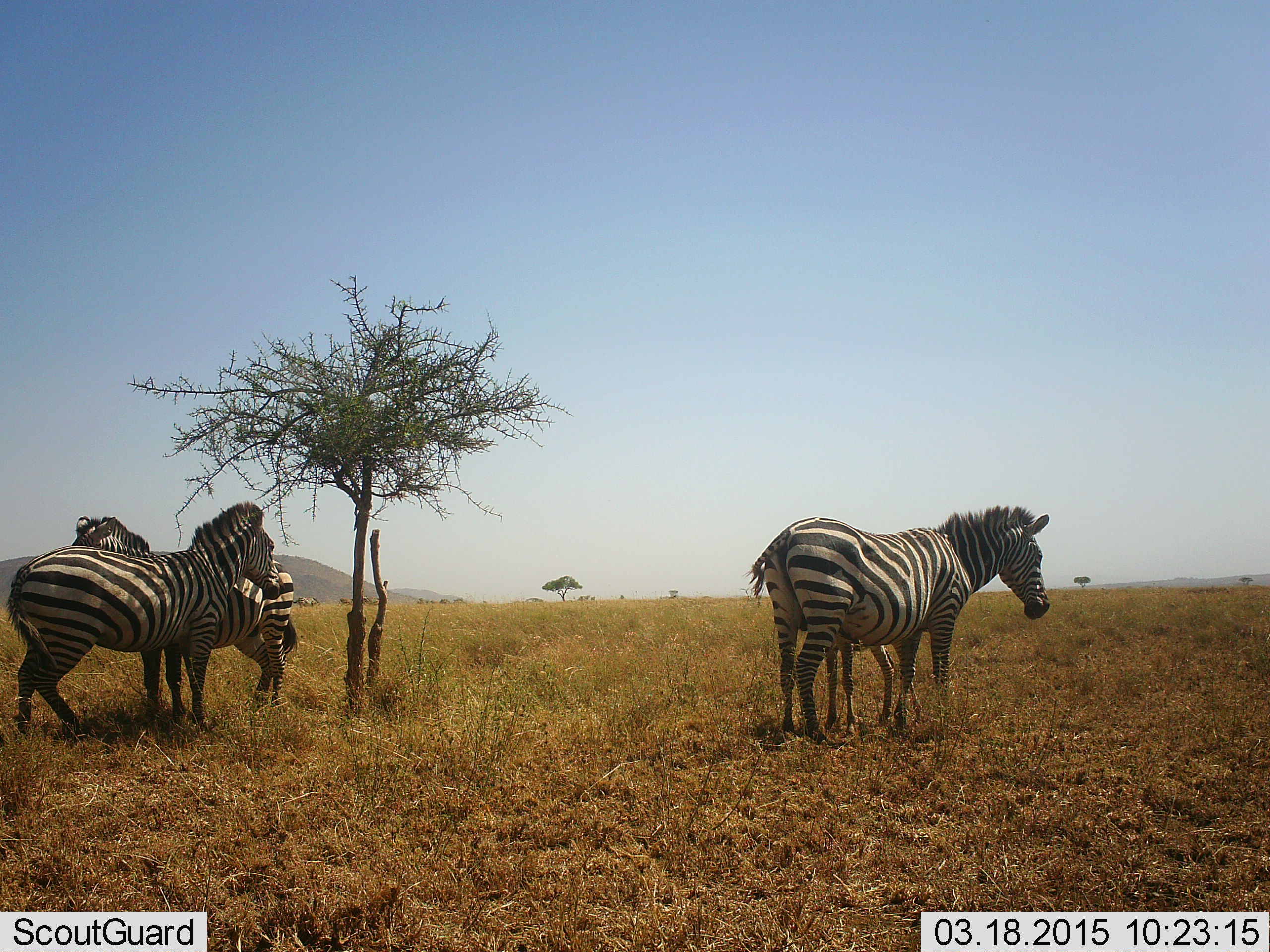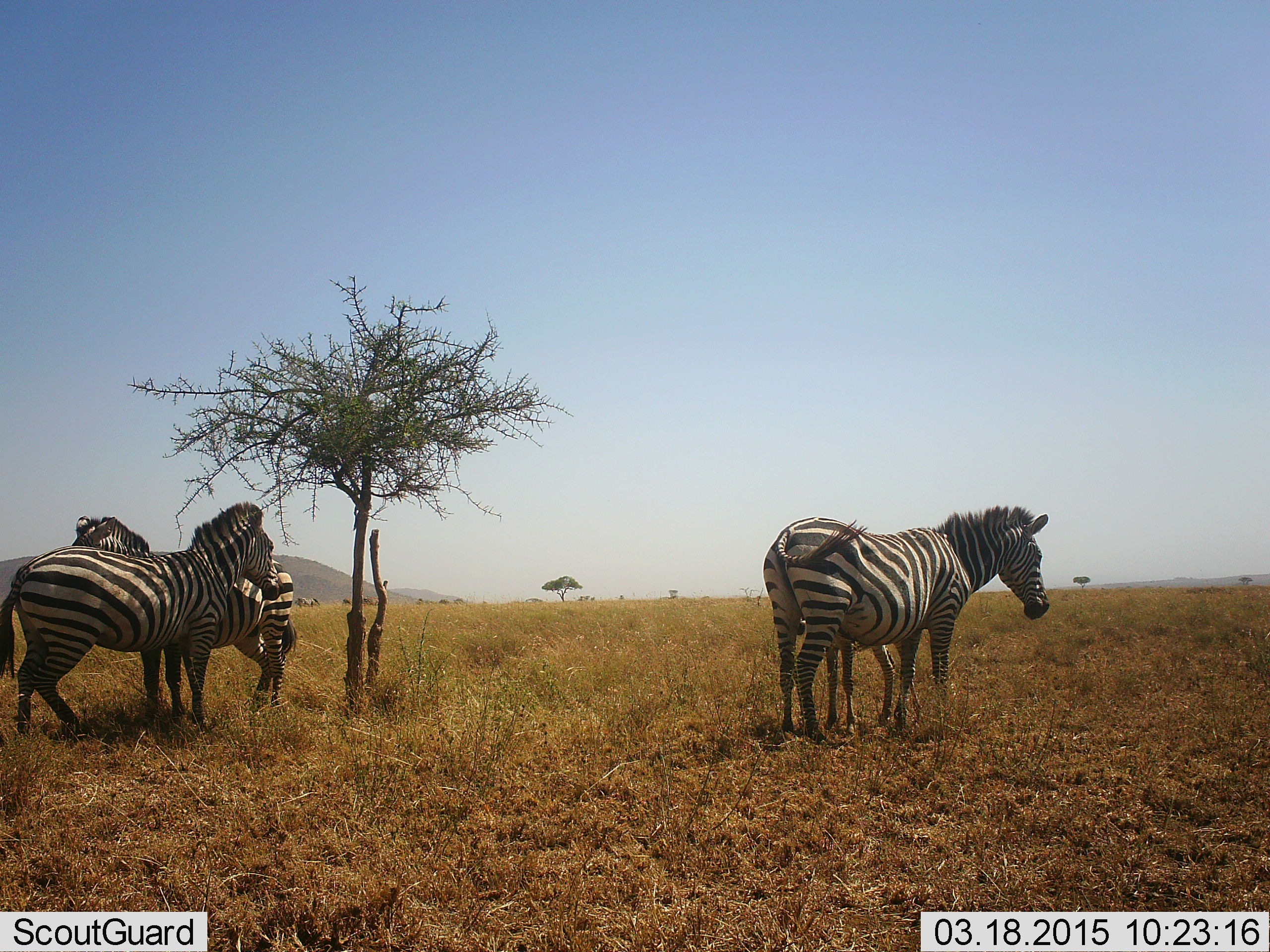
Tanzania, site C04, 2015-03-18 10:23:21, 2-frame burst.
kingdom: Animalia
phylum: Chordata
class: Mammalia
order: Perissodactyla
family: Equidae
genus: Equus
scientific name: Equus quagga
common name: plains zebra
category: zebra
Zebra (plains zebra) (Equus quagga), count 4. Behavior (volunteer vote fractions): standing 100%, resting 0%, moving 10%, interacting 10%. Young present (vote fraction): 50%. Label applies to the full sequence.